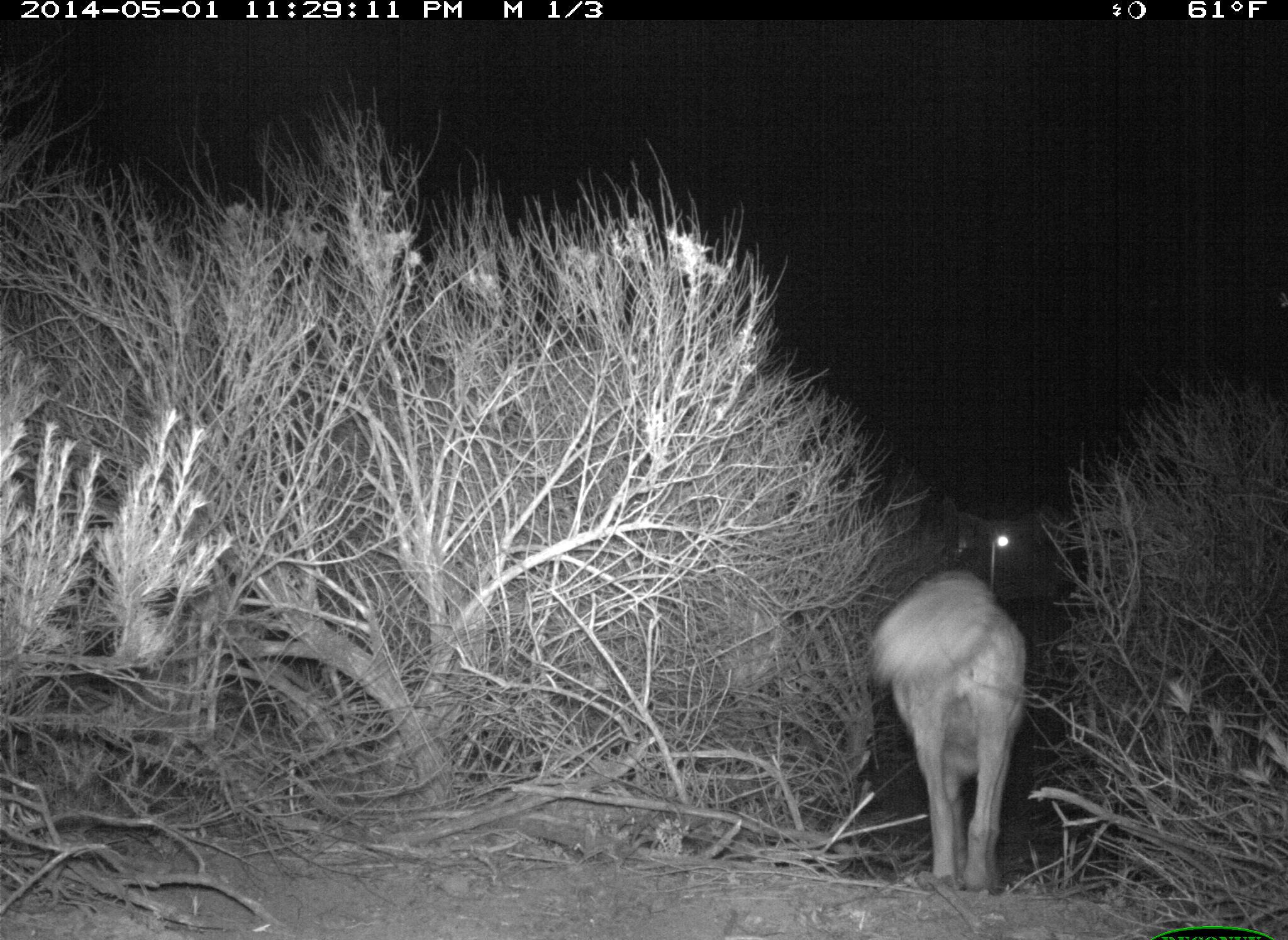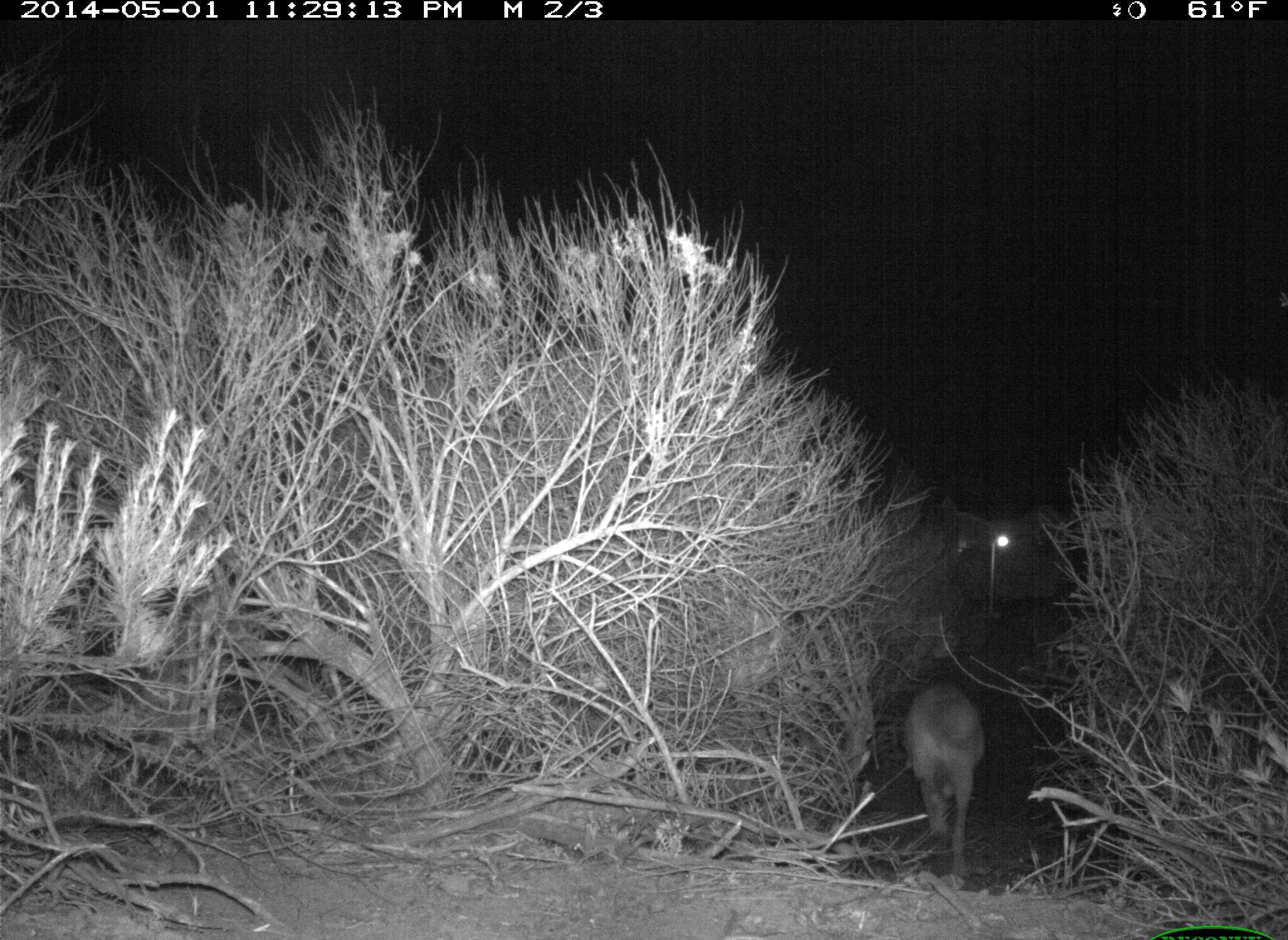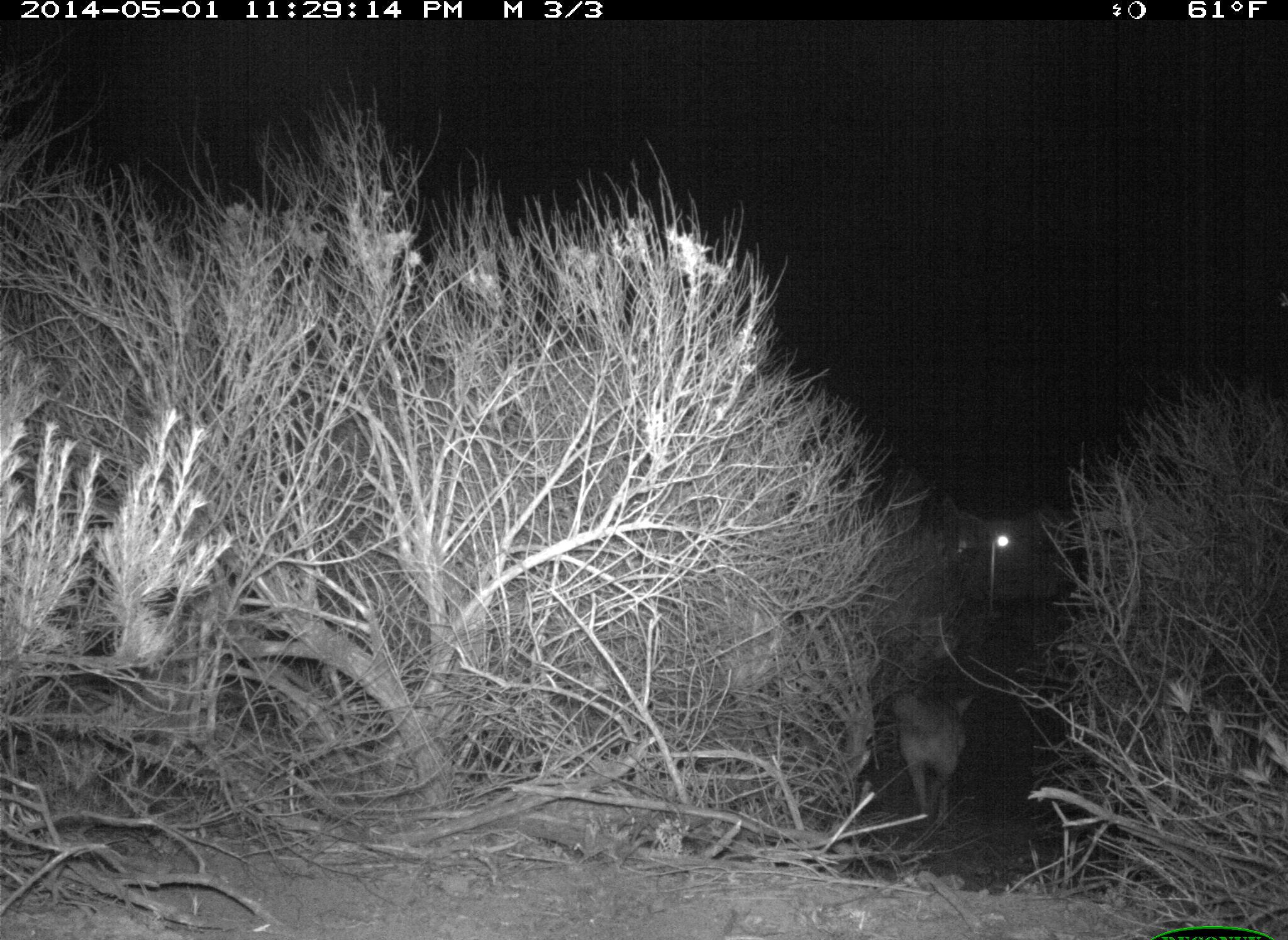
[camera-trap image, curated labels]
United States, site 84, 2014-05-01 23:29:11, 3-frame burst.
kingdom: Animalia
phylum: Chordata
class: Mammalia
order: Carnivora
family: Canidae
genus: Canis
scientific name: Canis latrans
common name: coyote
Coyote (Canis latrans).